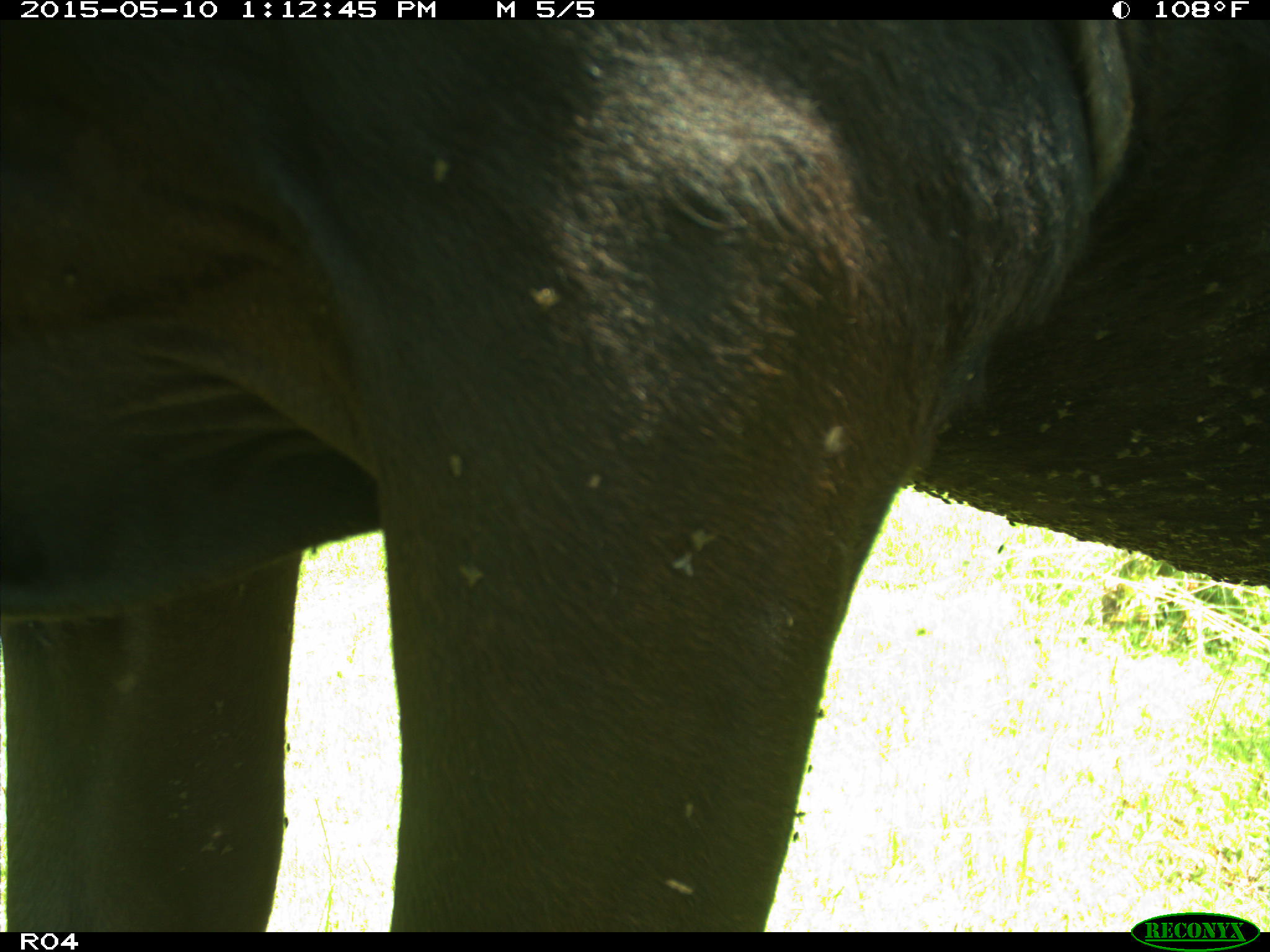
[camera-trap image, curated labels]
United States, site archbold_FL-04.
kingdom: Animalia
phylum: Chordata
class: Mammalia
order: Artiodactyla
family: Bovidae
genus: Bos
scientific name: Bos taurus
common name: domestic cow